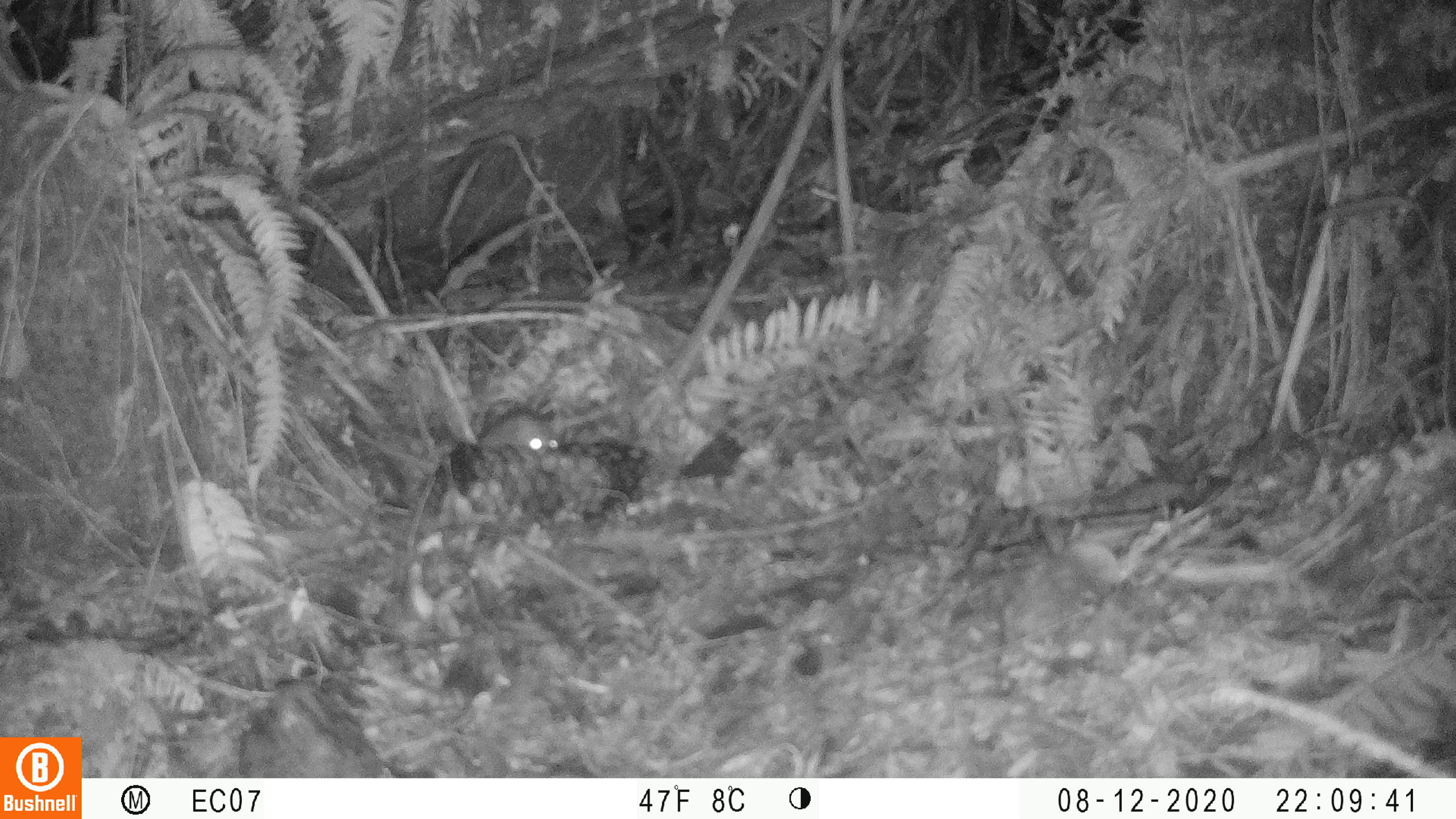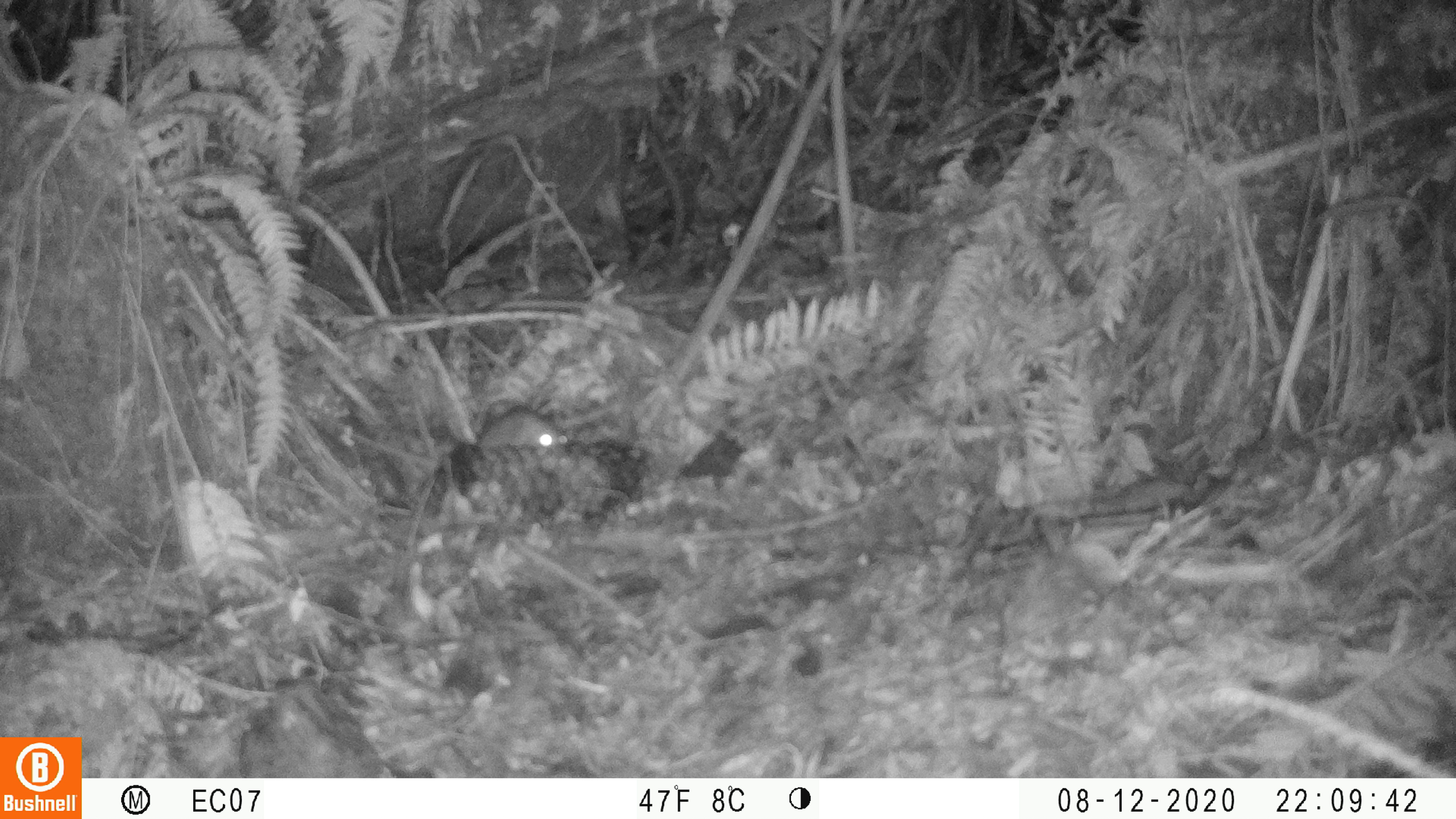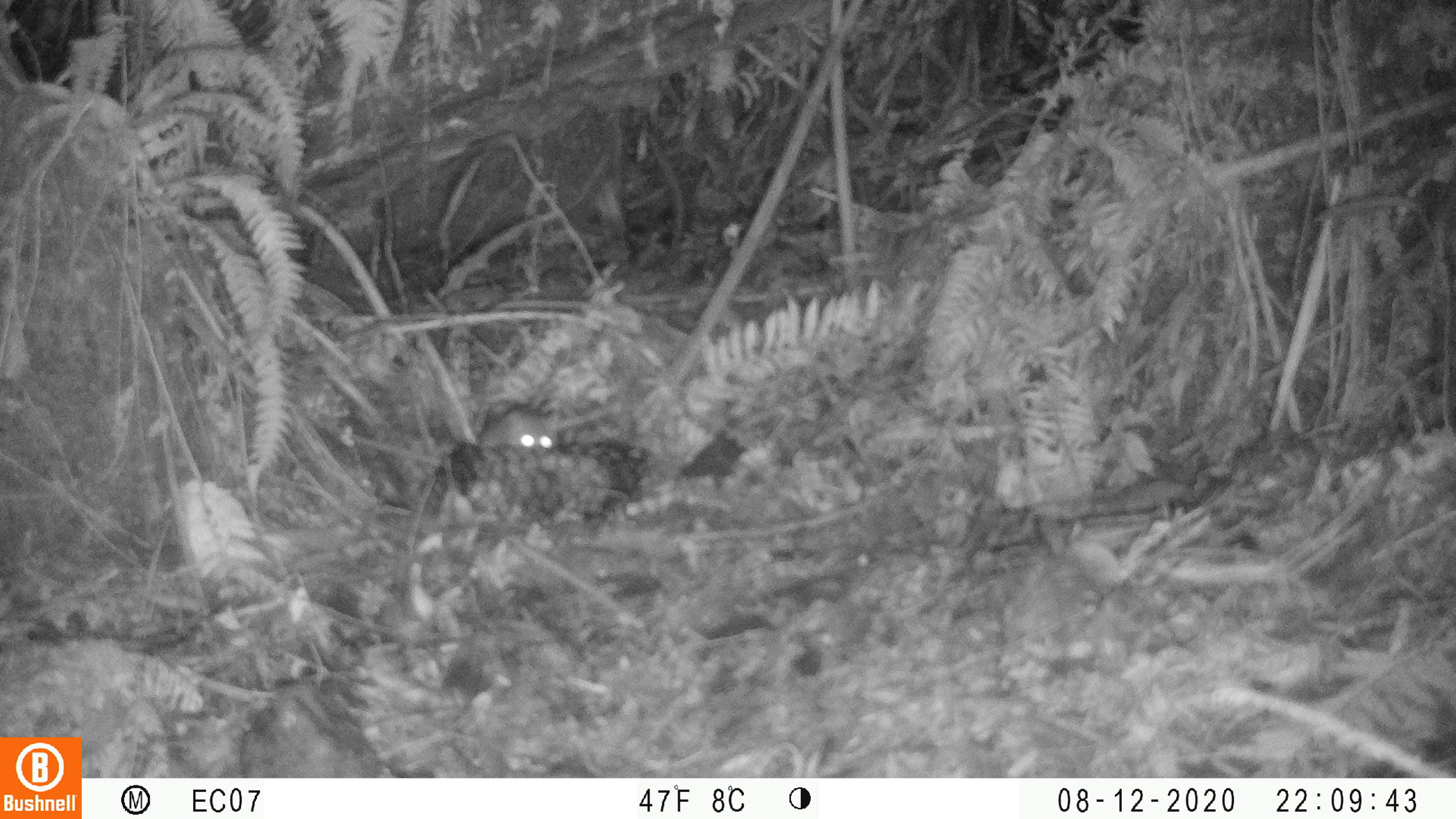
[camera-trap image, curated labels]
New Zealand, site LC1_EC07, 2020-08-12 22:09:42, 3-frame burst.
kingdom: Animalia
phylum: Chordata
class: Mammalia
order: Rodentia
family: Muridae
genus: Rattus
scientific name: Rattus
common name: rat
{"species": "rat (Rattus)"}